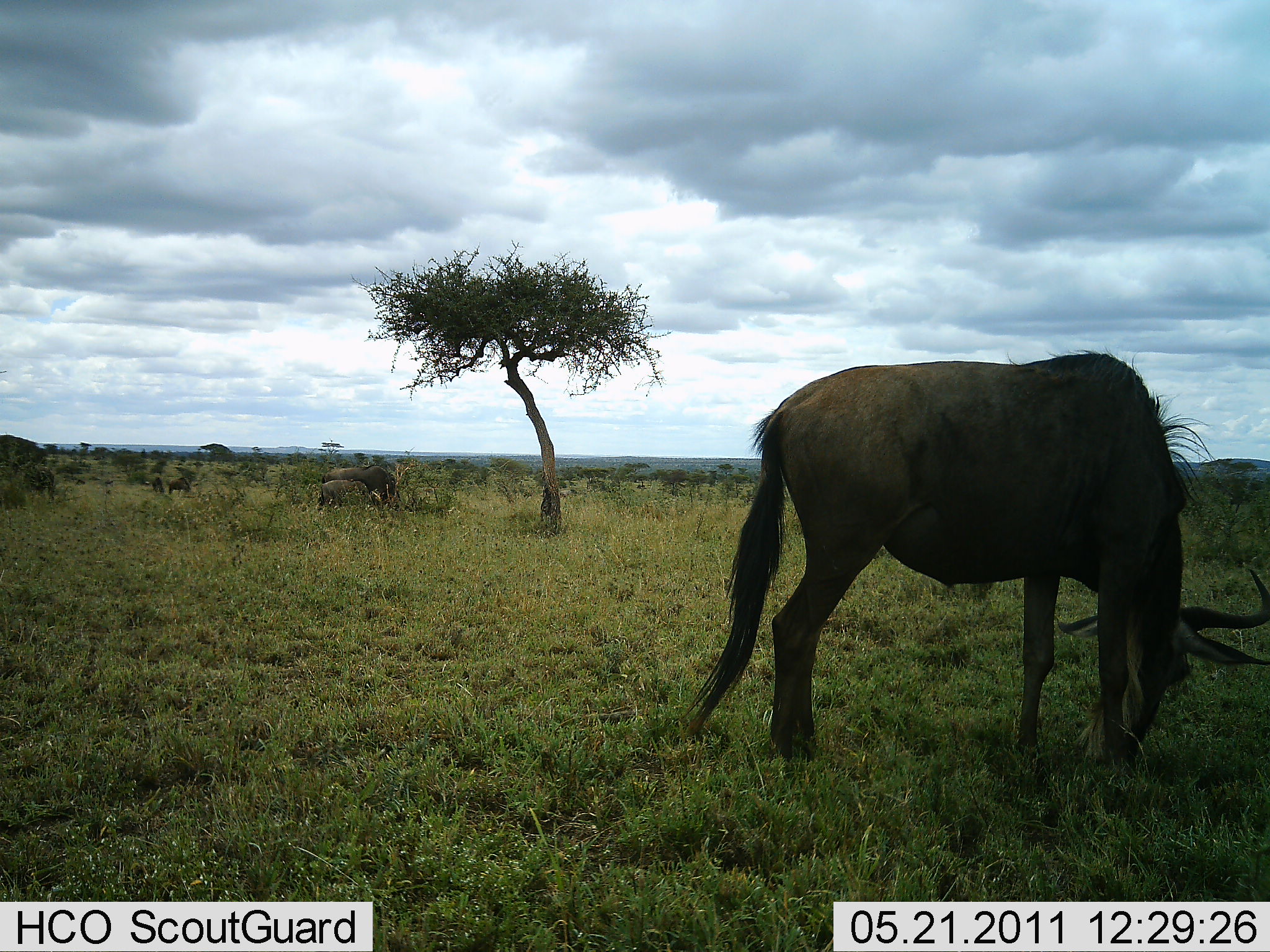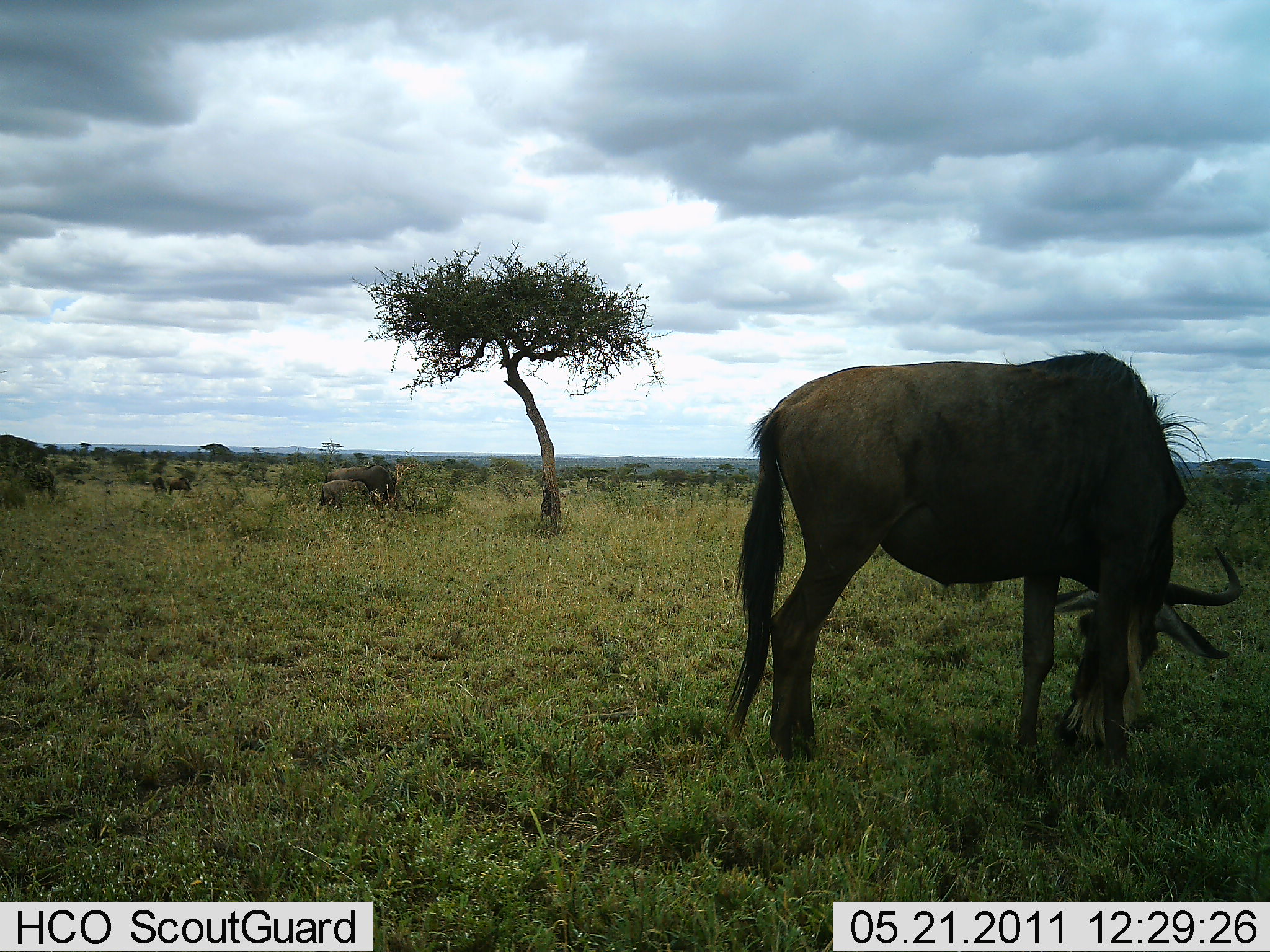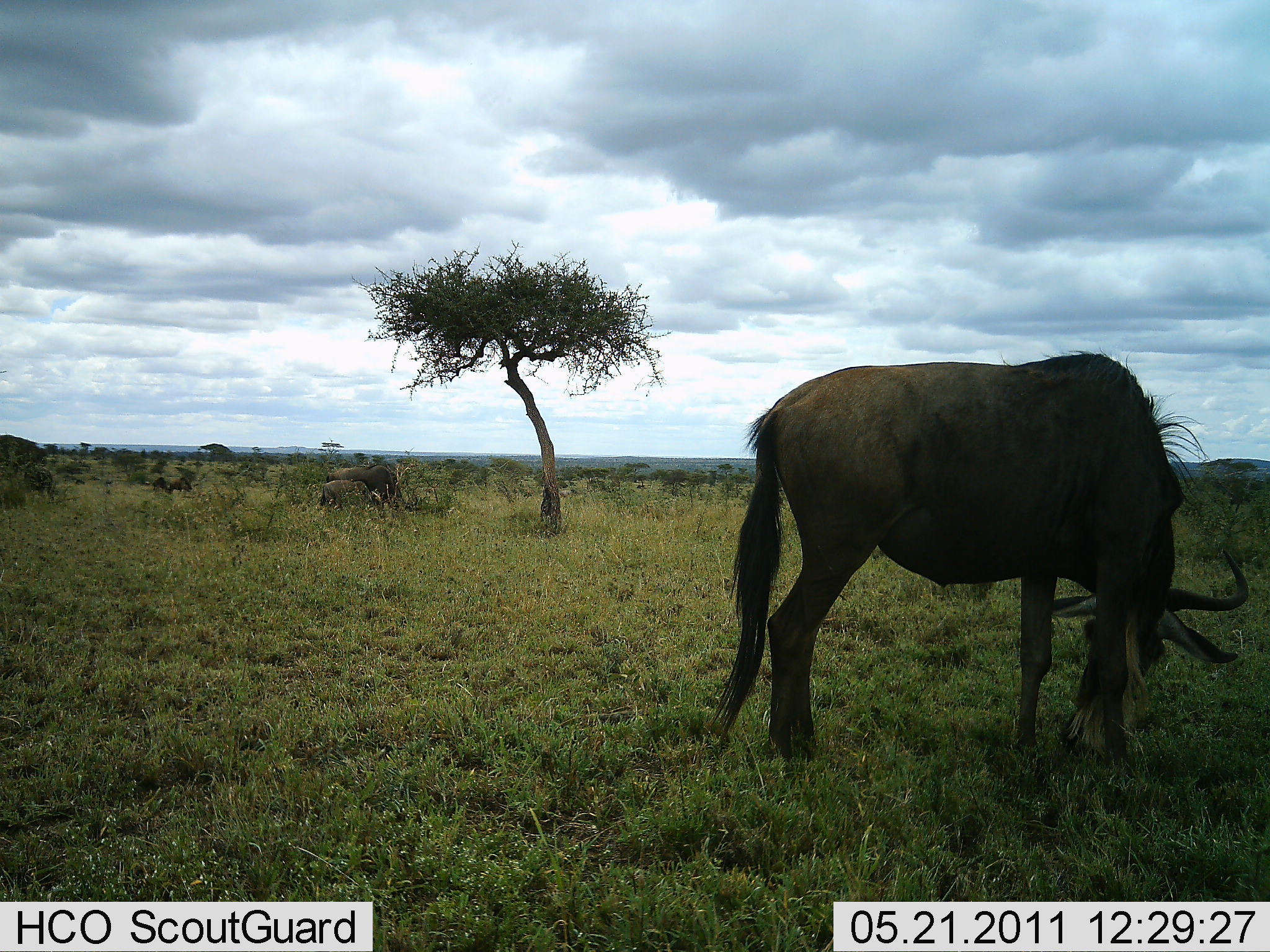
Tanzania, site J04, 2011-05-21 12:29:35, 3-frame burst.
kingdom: Animalia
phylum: Chordata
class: Mammalia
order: Artiodactyla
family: Bovidae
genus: Connochaetes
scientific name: Connochaetes taurinus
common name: blue wildebeest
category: wildebeest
Wildebeest (blue wildebeest) (Connochaetes taurinus), count 1. Behavior (volunteer vote fractions): standing 31%, resting 0%, moving 0%, interacting 0%. Young present (vote fraction): 0%. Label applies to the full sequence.